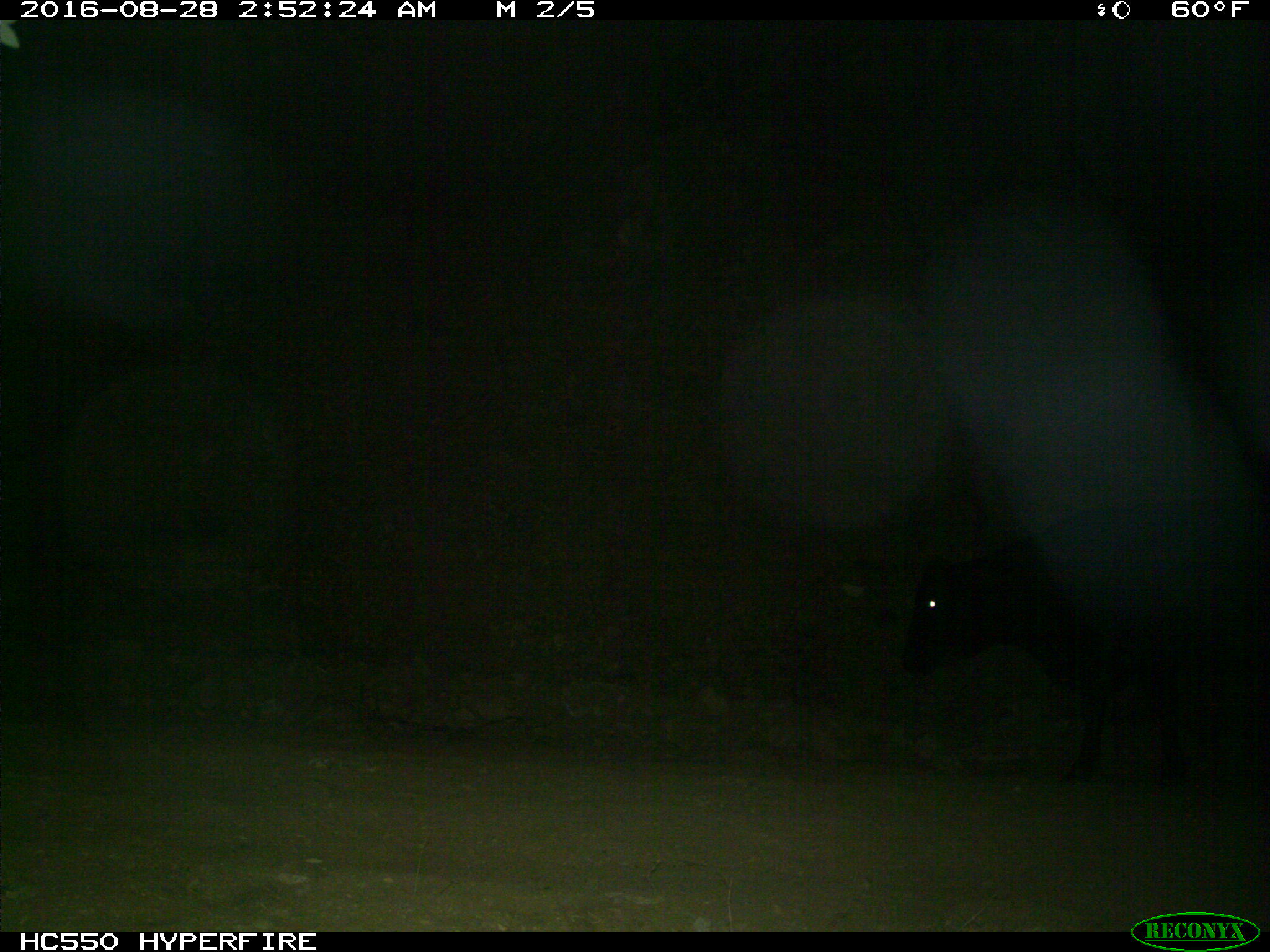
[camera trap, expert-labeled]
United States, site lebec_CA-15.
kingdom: Animalia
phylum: Chordata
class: Mammalia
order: Artiodactyla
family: Bovidae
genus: Bos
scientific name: Bos taurus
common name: domestic cow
Bos taurus (domestic cow).